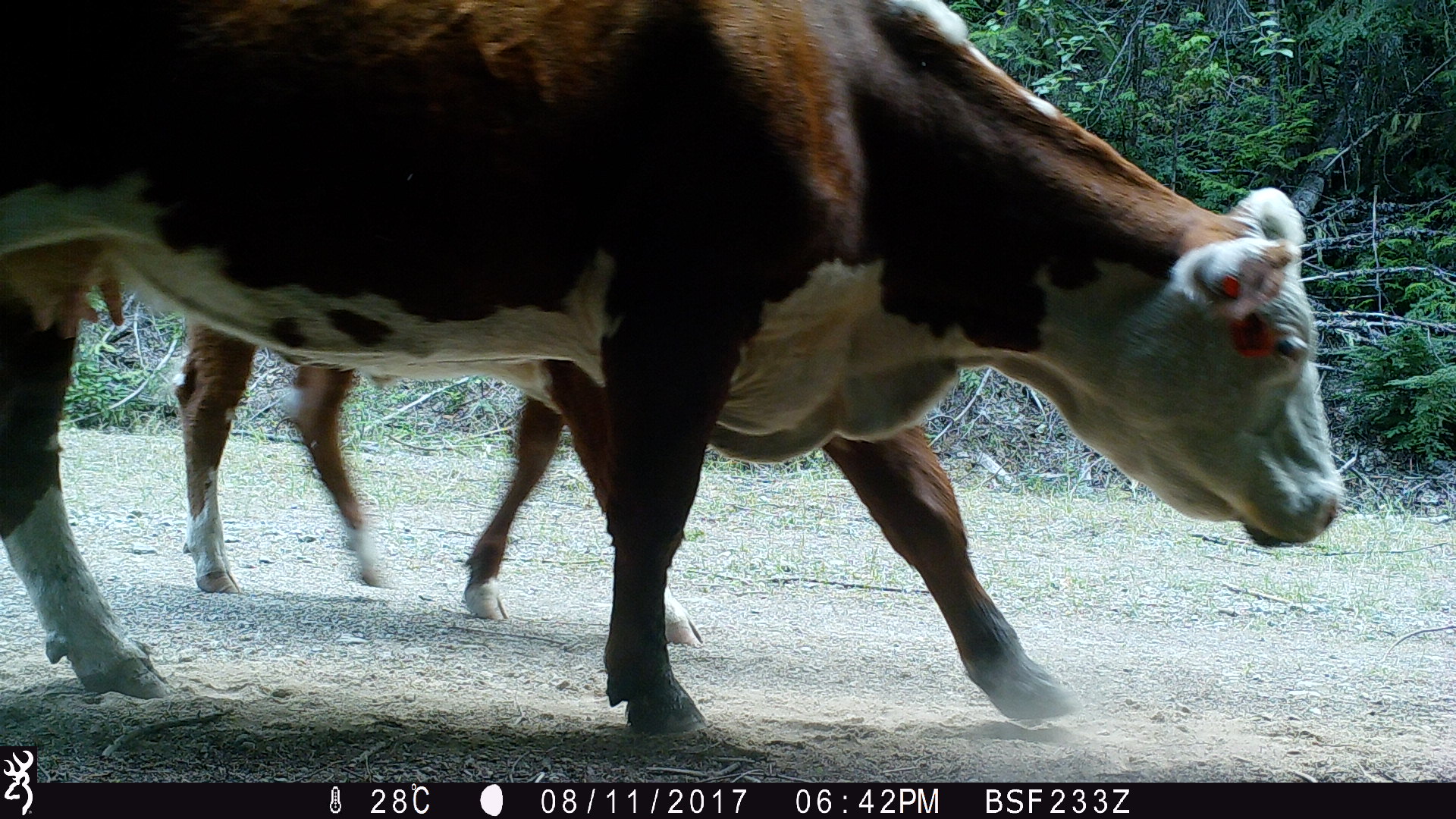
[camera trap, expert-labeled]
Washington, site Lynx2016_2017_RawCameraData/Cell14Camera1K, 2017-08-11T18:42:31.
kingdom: Animalia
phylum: Chordata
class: Mammalia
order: Artiodactyla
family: Bovidae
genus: Bos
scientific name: Bos taurus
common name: domestic cattle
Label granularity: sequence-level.